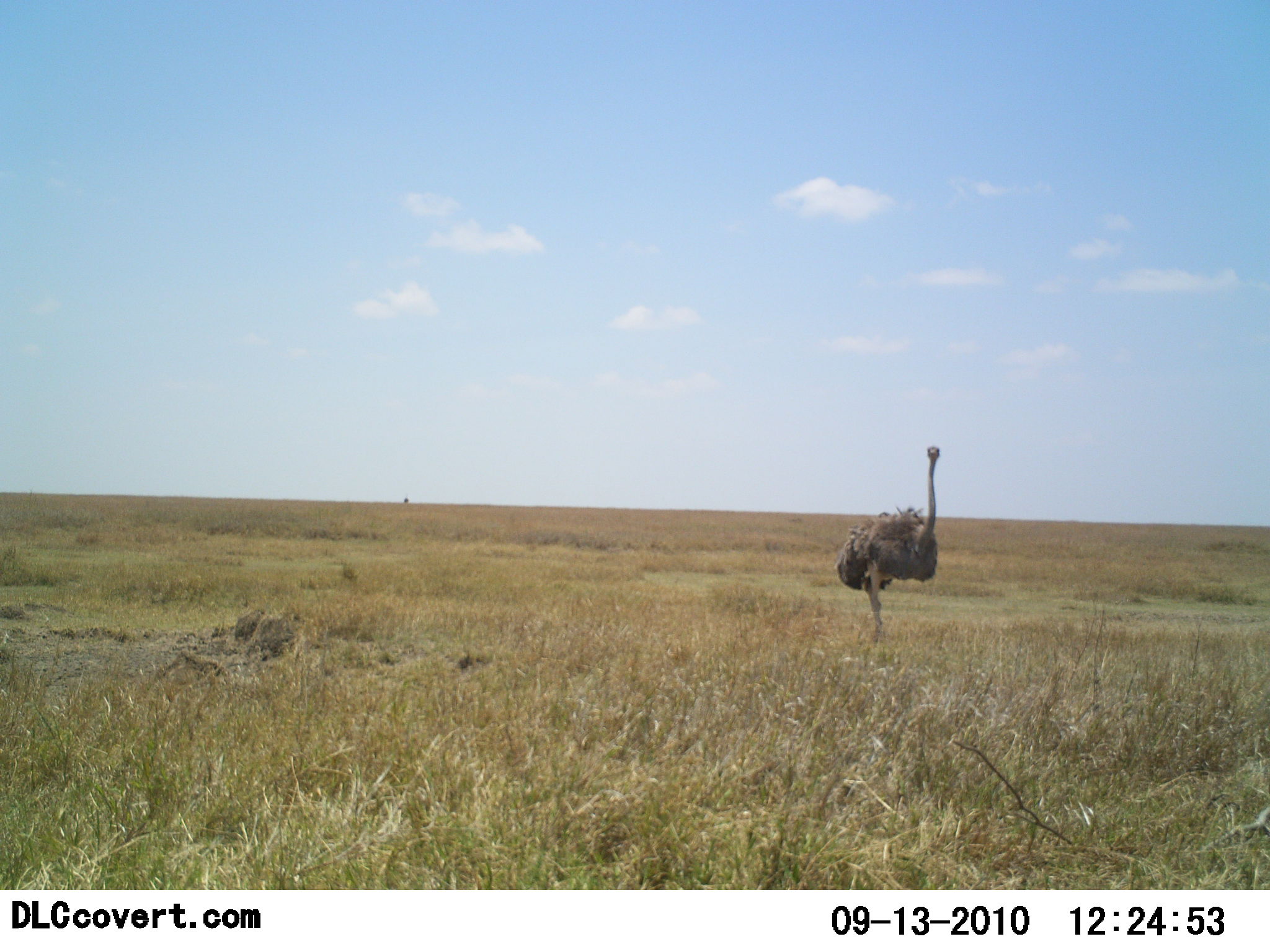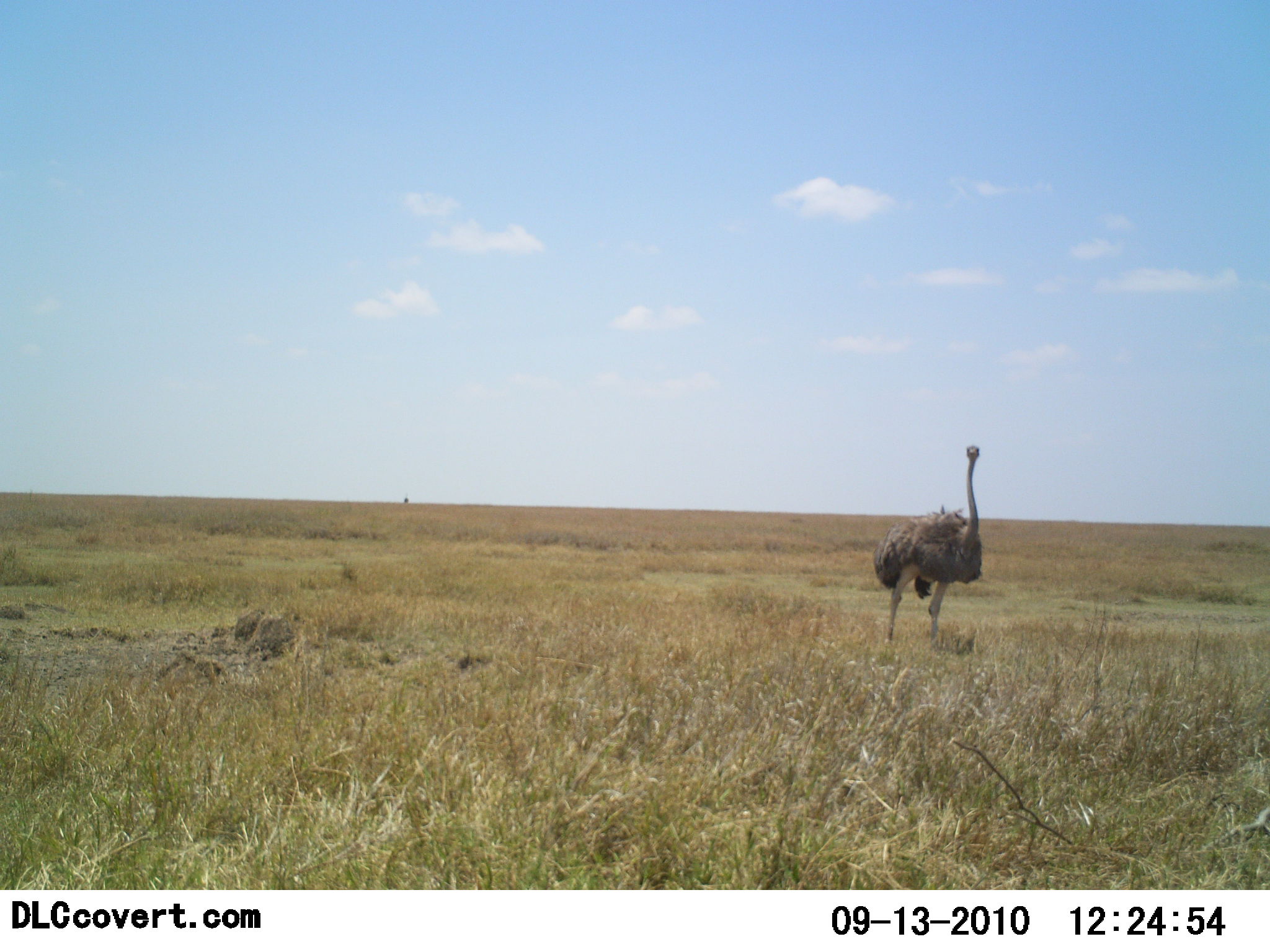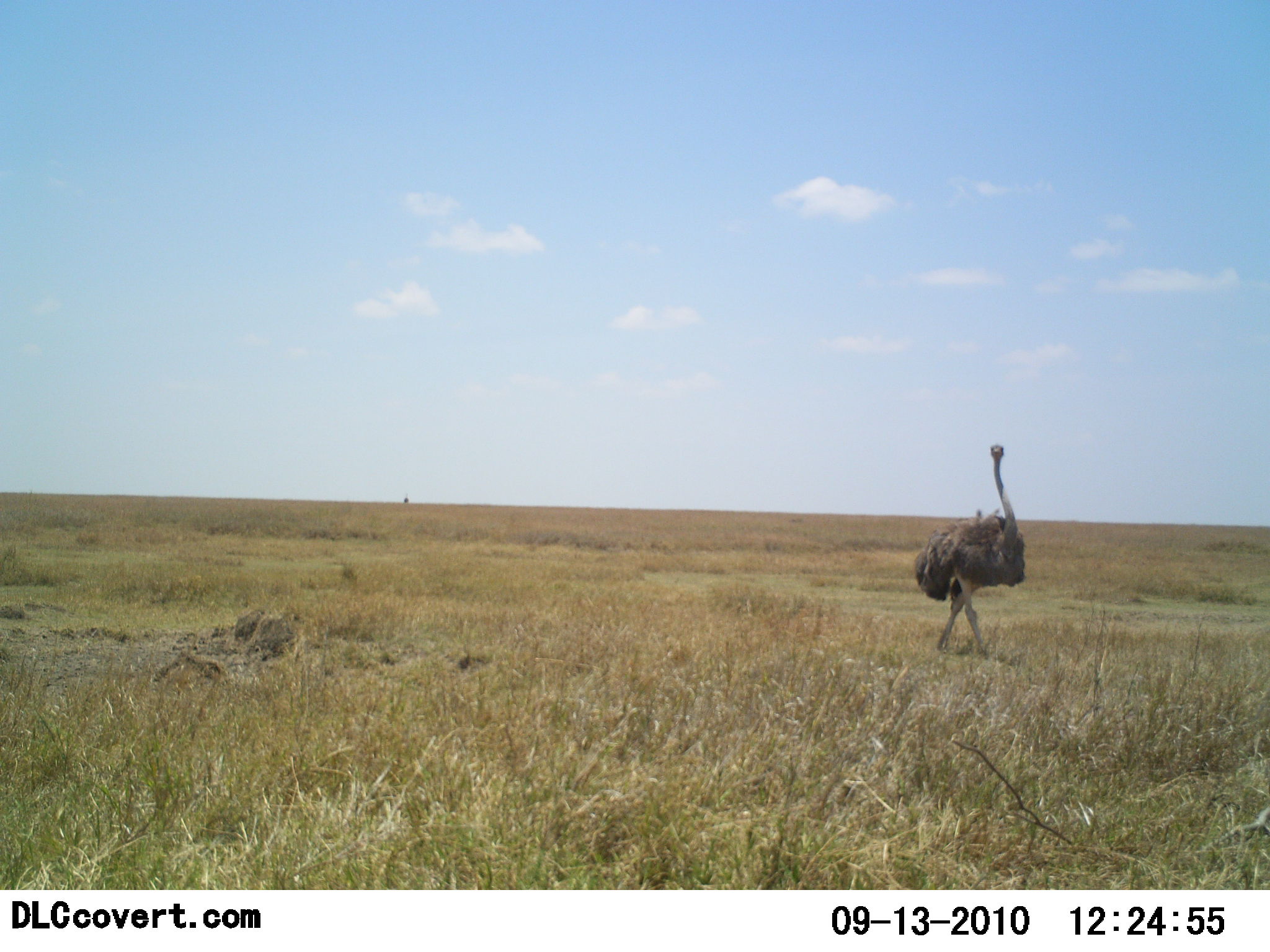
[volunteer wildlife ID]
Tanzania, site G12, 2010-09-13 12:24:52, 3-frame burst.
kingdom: Animalia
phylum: Chordata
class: Aves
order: Struthioniformes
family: Struthionidae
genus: Struthio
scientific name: Struthio camelus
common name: ostrich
Ostrich (Struthio camelus), count 1. Behavior (volunteer vote fractions): standing 26%, resting 0%, moving 87%, interacting 0%. Young present (vote fraction): 0%. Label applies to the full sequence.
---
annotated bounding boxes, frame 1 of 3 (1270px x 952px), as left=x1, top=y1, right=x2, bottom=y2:
animal: left=834, top=445, right=941, bottom=644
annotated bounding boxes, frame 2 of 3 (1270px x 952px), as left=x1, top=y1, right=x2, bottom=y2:
animal: left=872, top=444, right=985, bottom=657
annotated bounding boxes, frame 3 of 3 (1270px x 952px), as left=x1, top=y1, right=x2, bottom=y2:
animal: left=912, top=444, right=1027, bottom=661